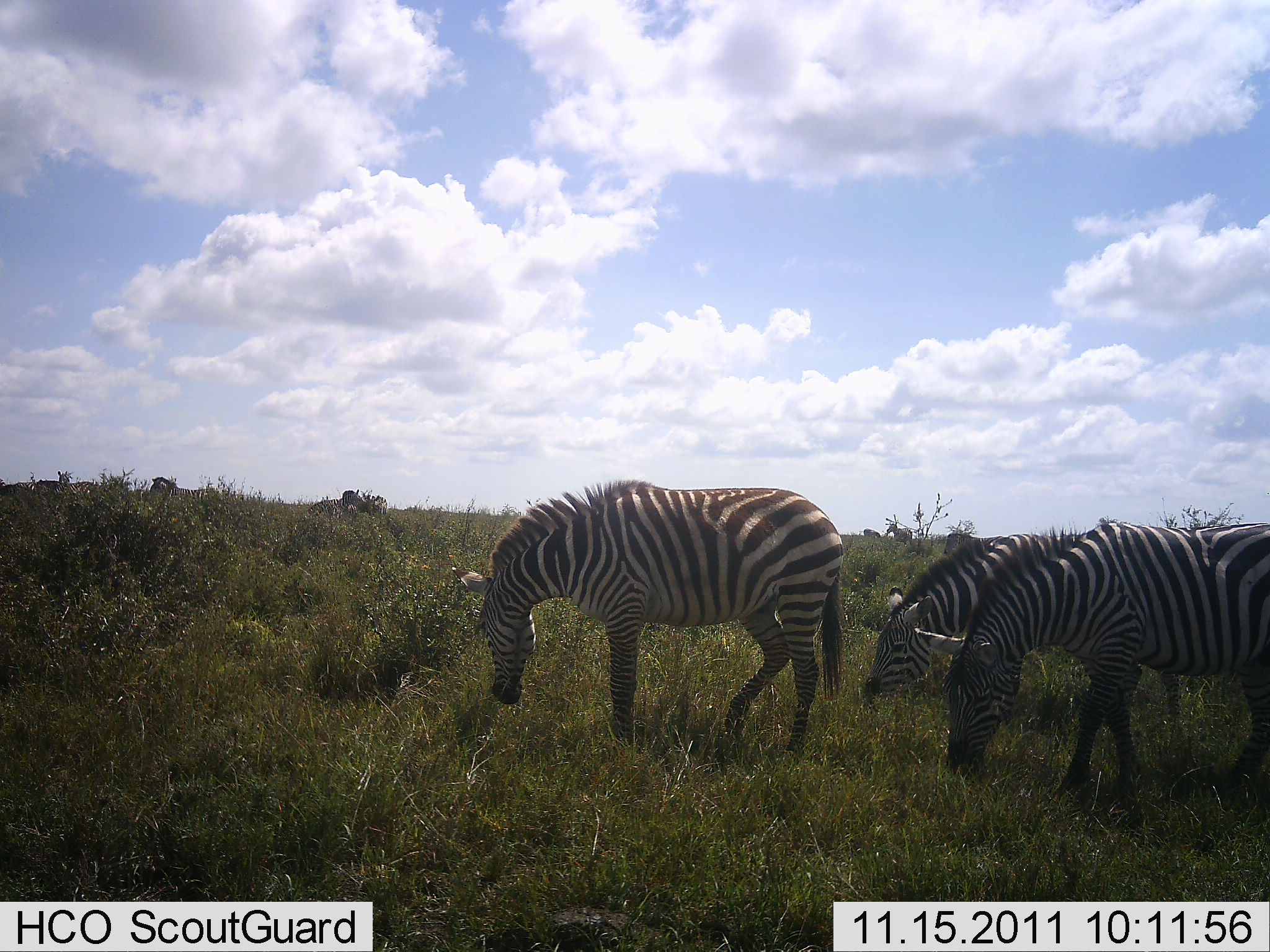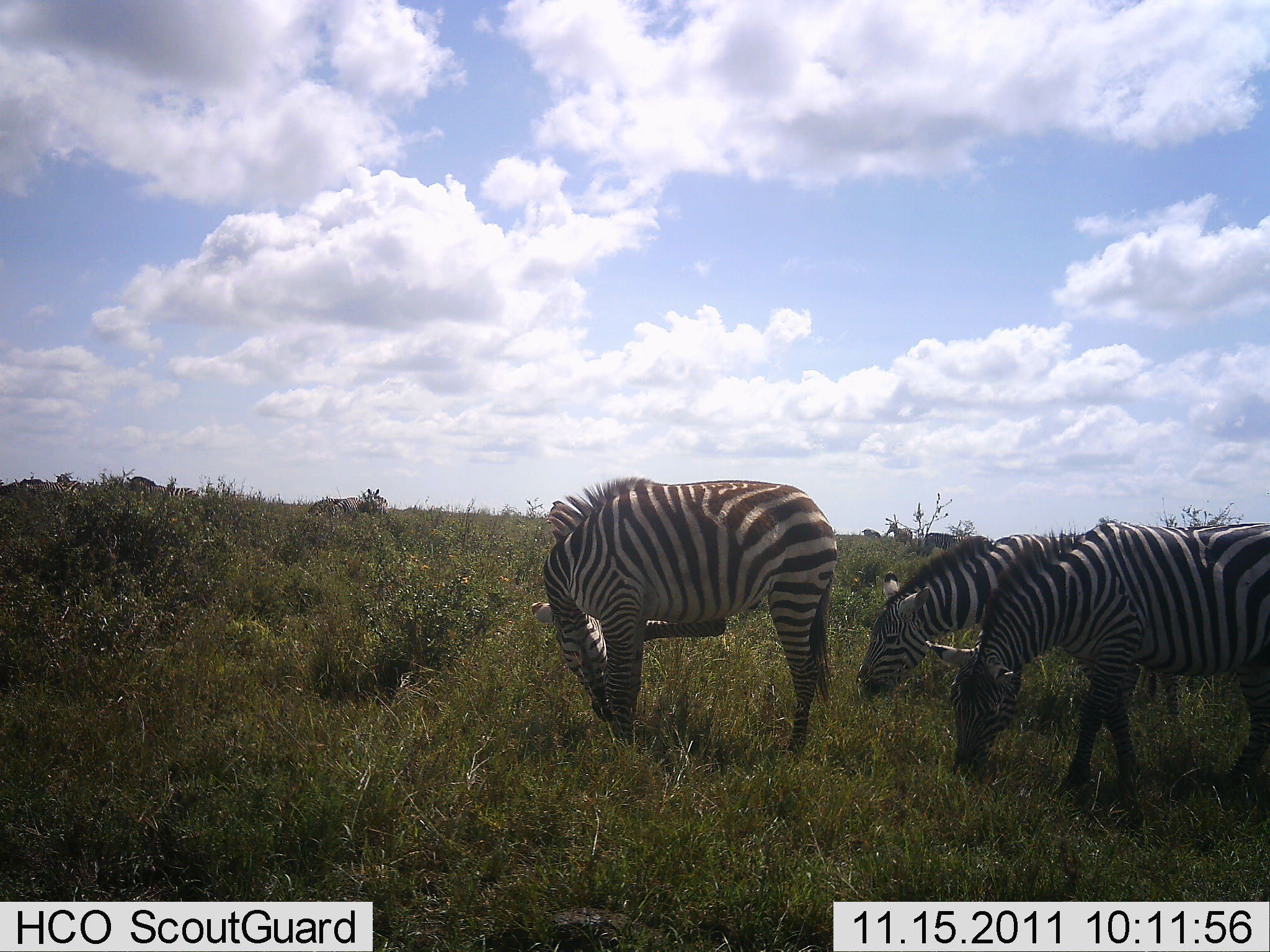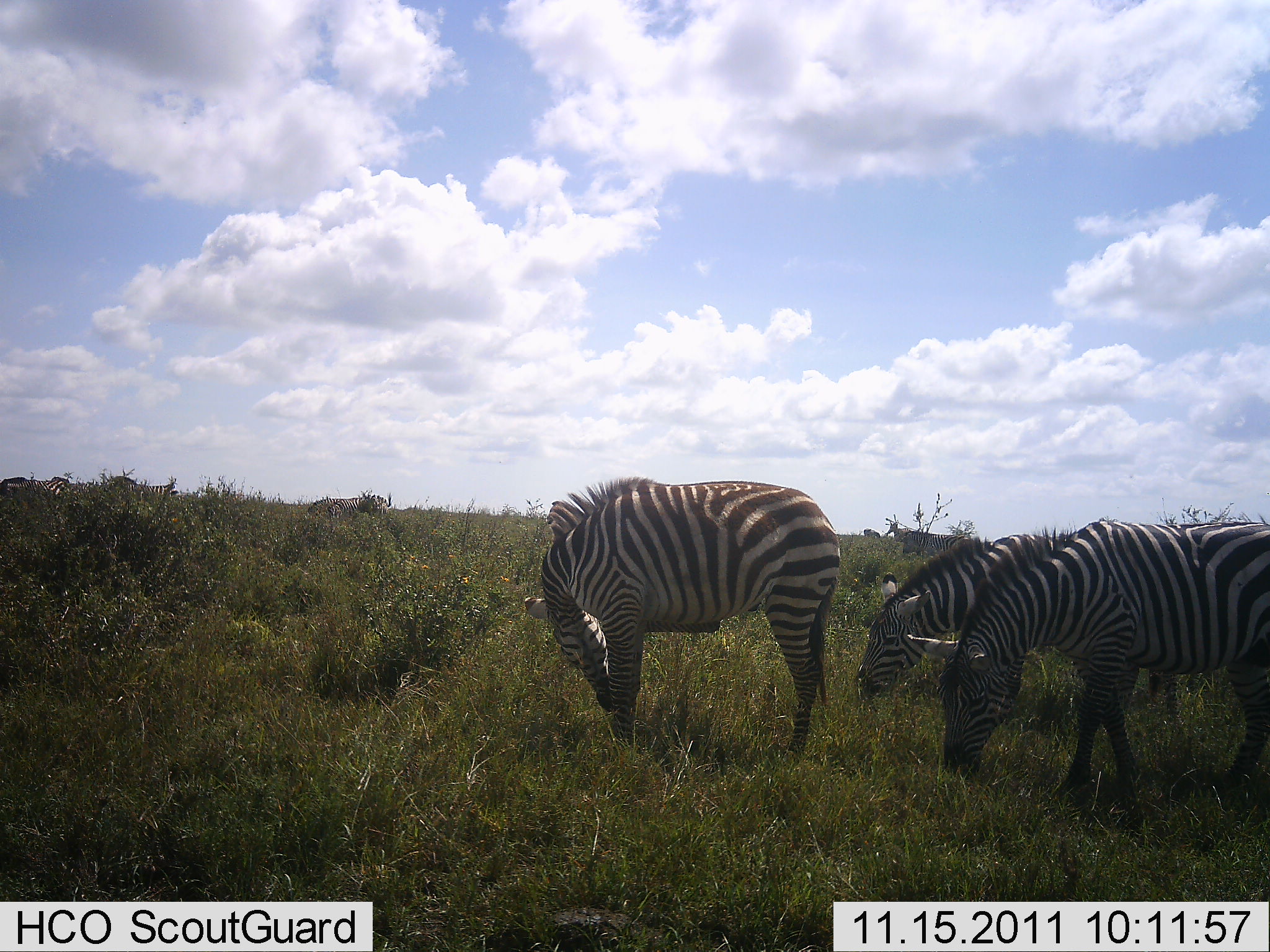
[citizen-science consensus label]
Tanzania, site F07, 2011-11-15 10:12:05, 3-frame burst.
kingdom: Animalia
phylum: Chordata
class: Mammalia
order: Perissodactyla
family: Equidae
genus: Equus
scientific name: Equus quagga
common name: plains zebra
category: zebra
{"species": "zebra (plains zebra) (Equus quagga)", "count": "5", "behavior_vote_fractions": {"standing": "24%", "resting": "0%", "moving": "41%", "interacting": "0%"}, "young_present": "0%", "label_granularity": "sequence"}